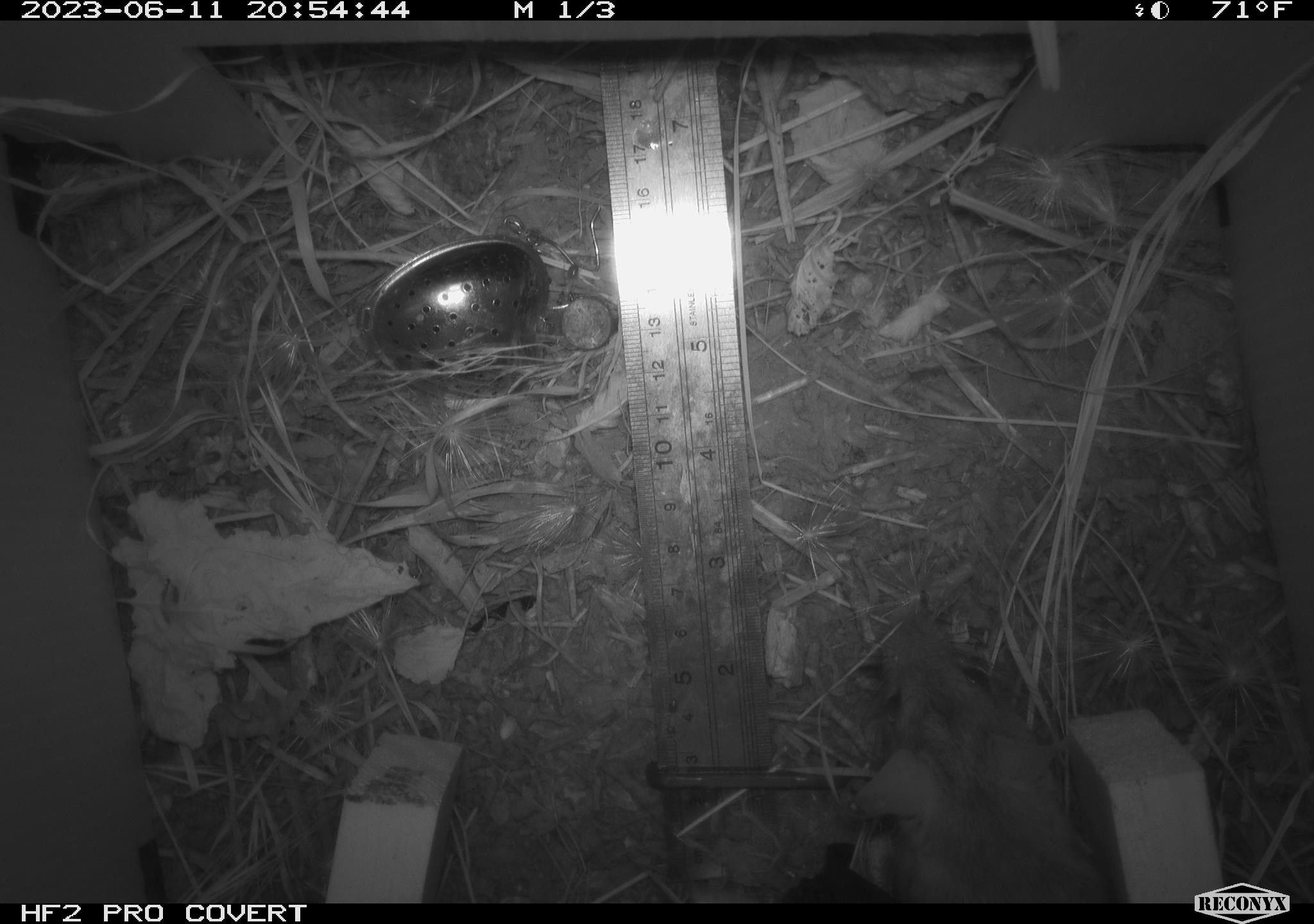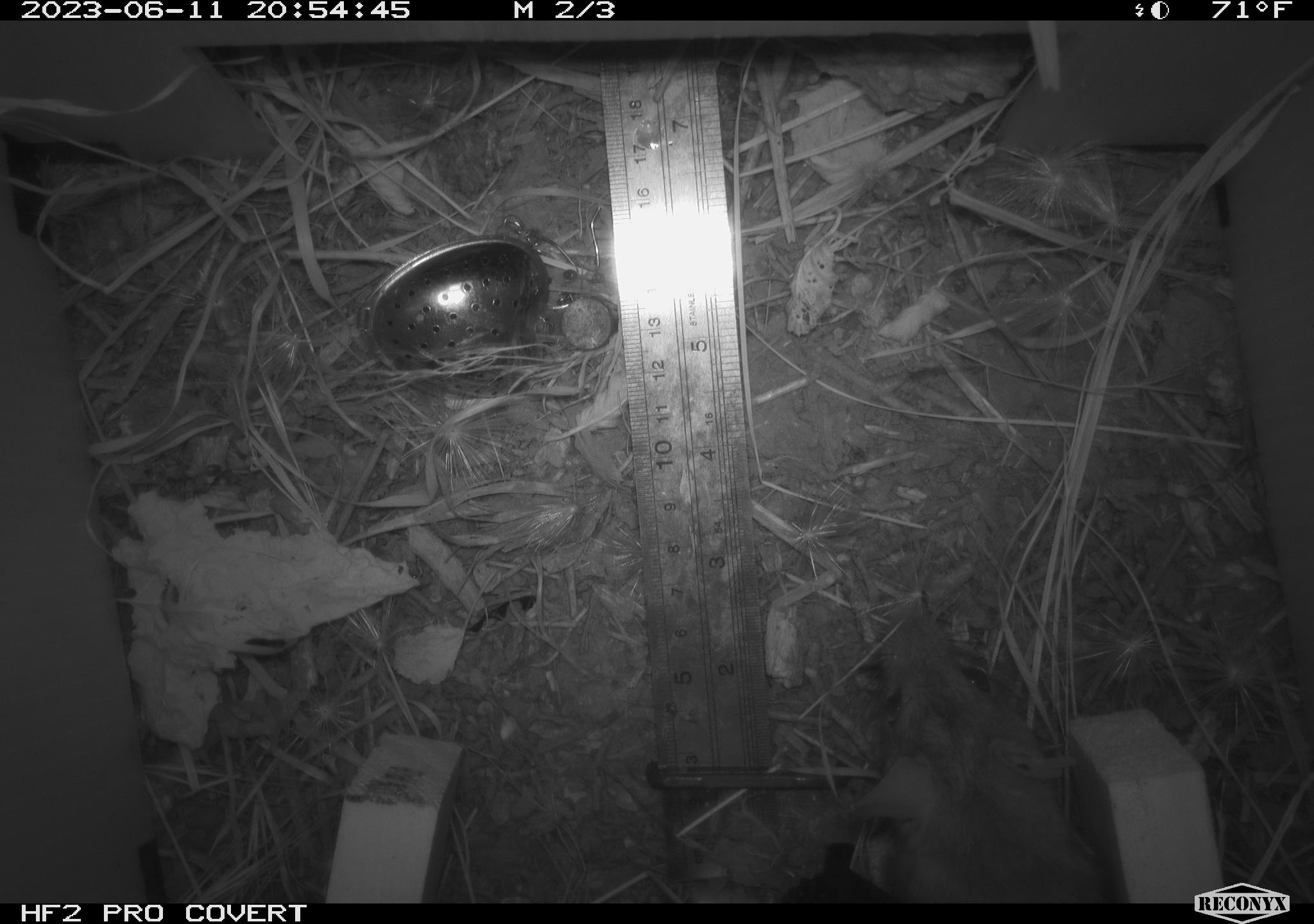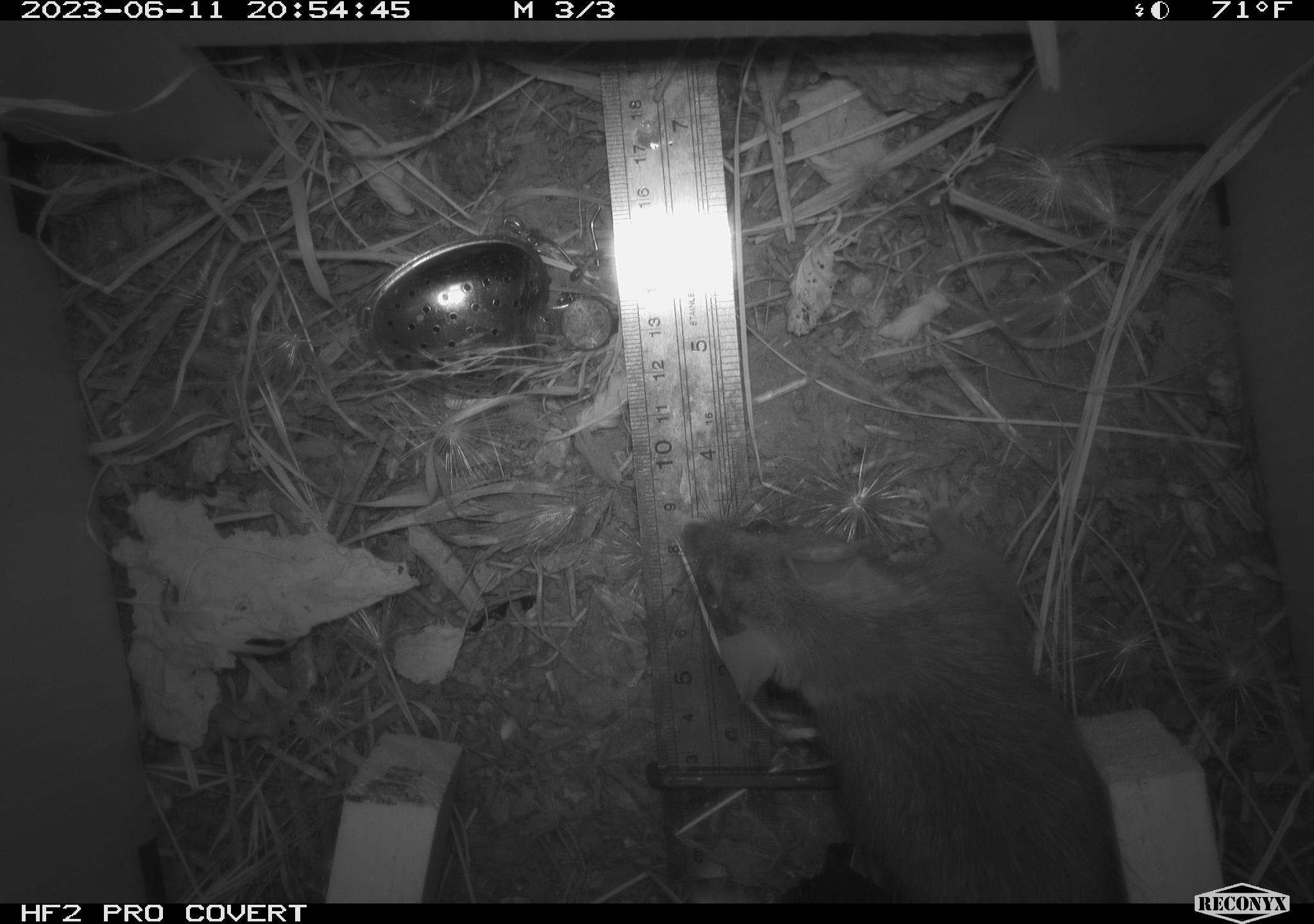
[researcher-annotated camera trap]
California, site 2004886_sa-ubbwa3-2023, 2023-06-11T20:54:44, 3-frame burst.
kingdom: Animalia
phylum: Chordata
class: Mammalia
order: Rodentia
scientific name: Rodentia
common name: mouse species